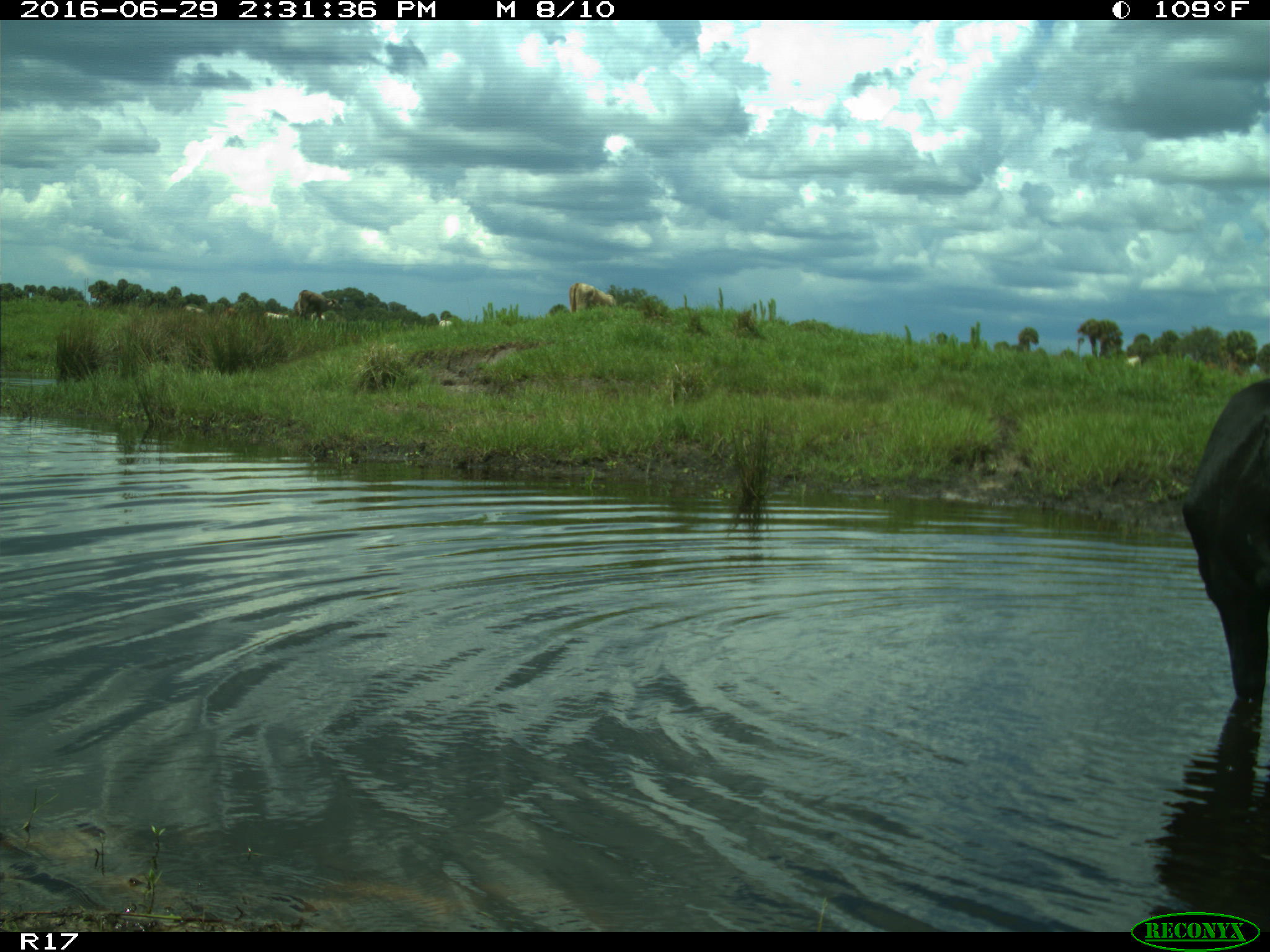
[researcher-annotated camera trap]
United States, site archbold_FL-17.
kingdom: Animalia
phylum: Chordata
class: Mammalia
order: Artiodactyla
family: Bovidae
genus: Bos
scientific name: Bos taurus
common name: domestic cow